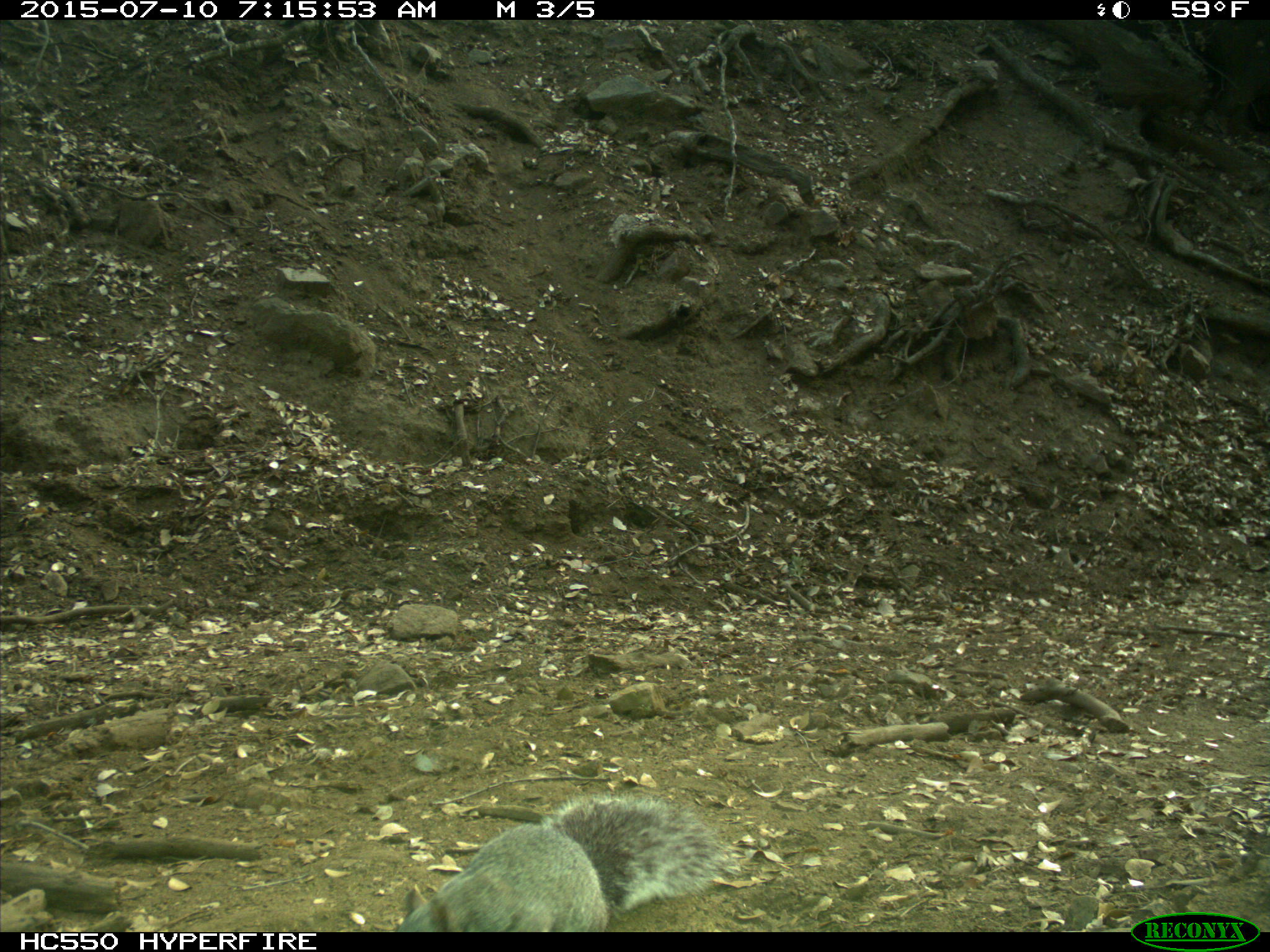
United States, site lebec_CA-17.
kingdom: Animalia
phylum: Chordata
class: Mammalia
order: Rodentia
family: Sciuridae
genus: Sciurus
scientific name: Sciurus carolinensis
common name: eastern gray squirrel